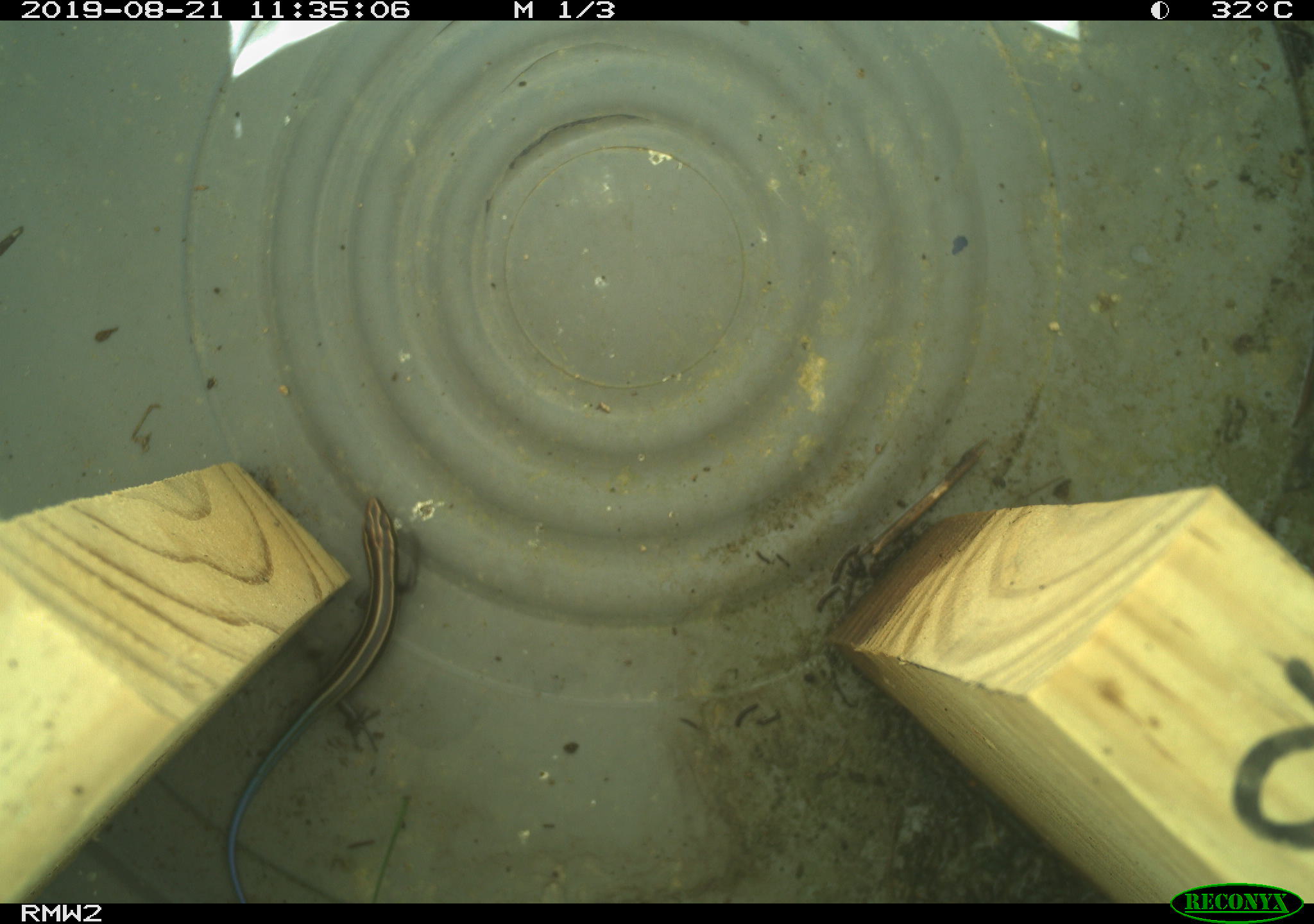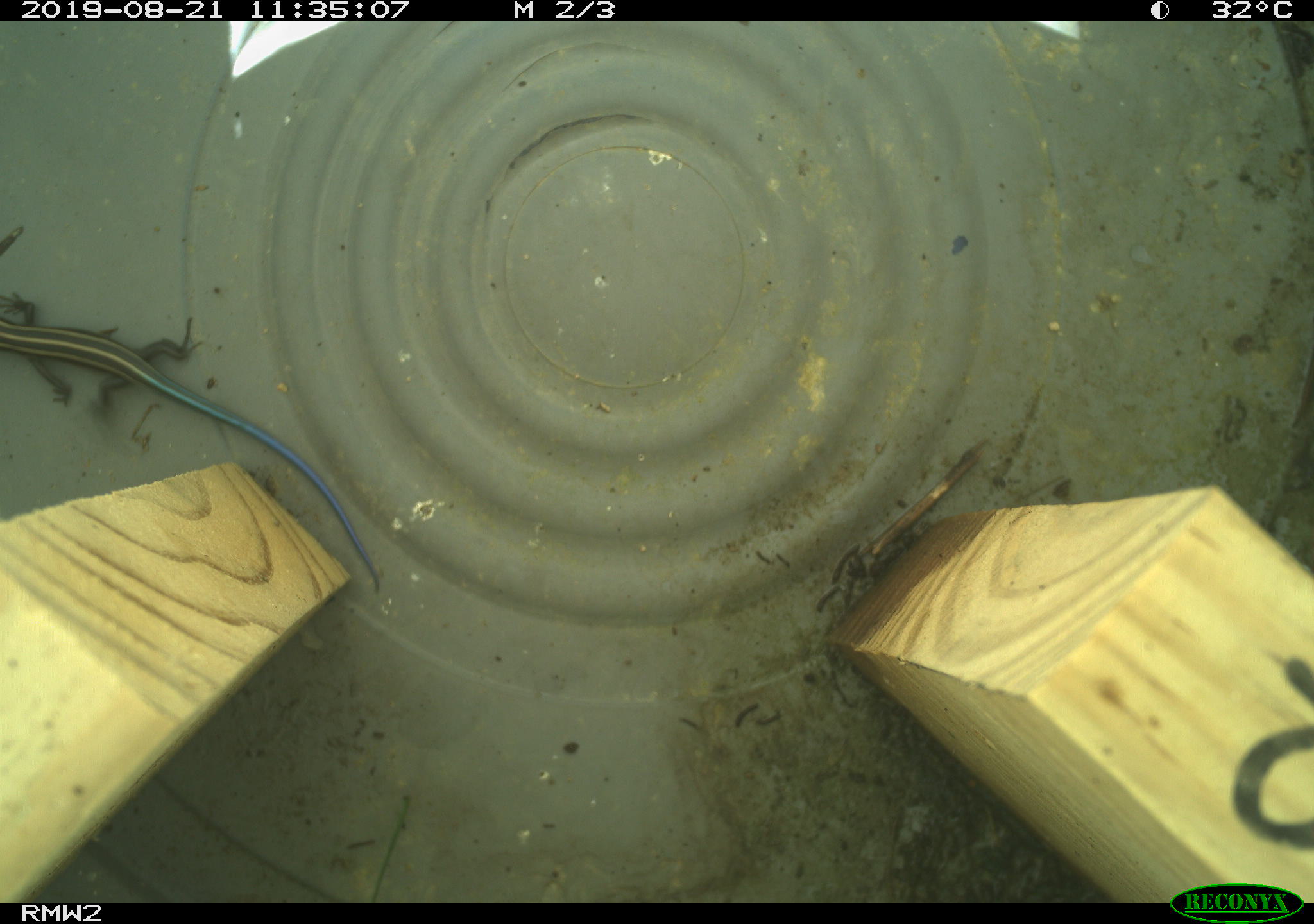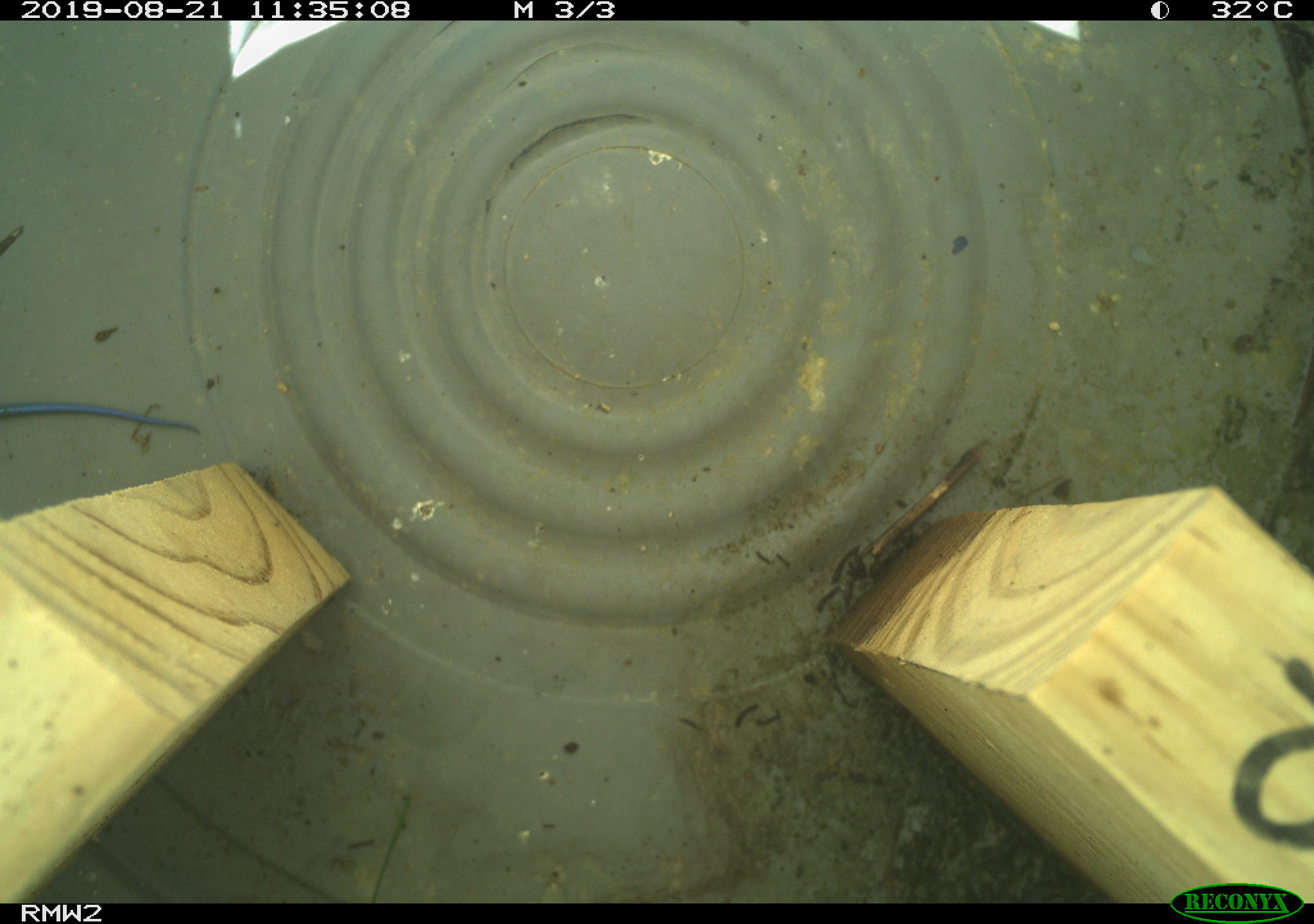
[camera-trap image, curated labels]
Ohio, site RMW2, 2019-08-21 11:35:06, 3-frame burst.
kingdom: Animalia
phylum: Chordata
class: Reptilia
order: Squamata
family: Scincidae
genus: Plestiodon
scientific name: Plestiodon fasciatus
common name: common five-lined skink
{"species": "common five-lined skink (Plestiodon fasciatus)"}